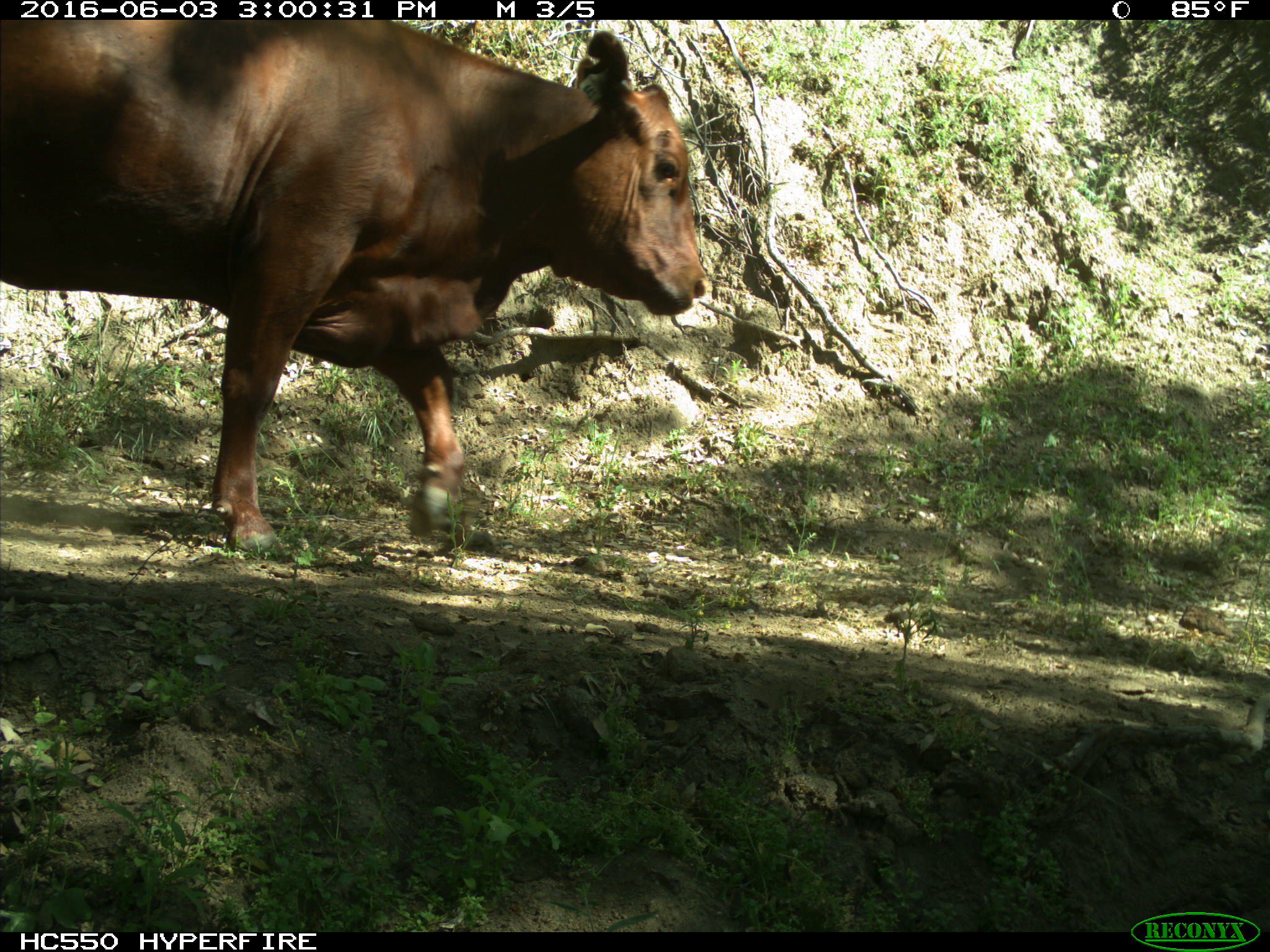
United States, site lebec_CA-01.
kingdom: Animalia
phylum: Chordata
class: Mammalia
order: Artiodactyla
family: Bovidae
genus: Bos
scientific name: Bos taurus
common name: domestic cow